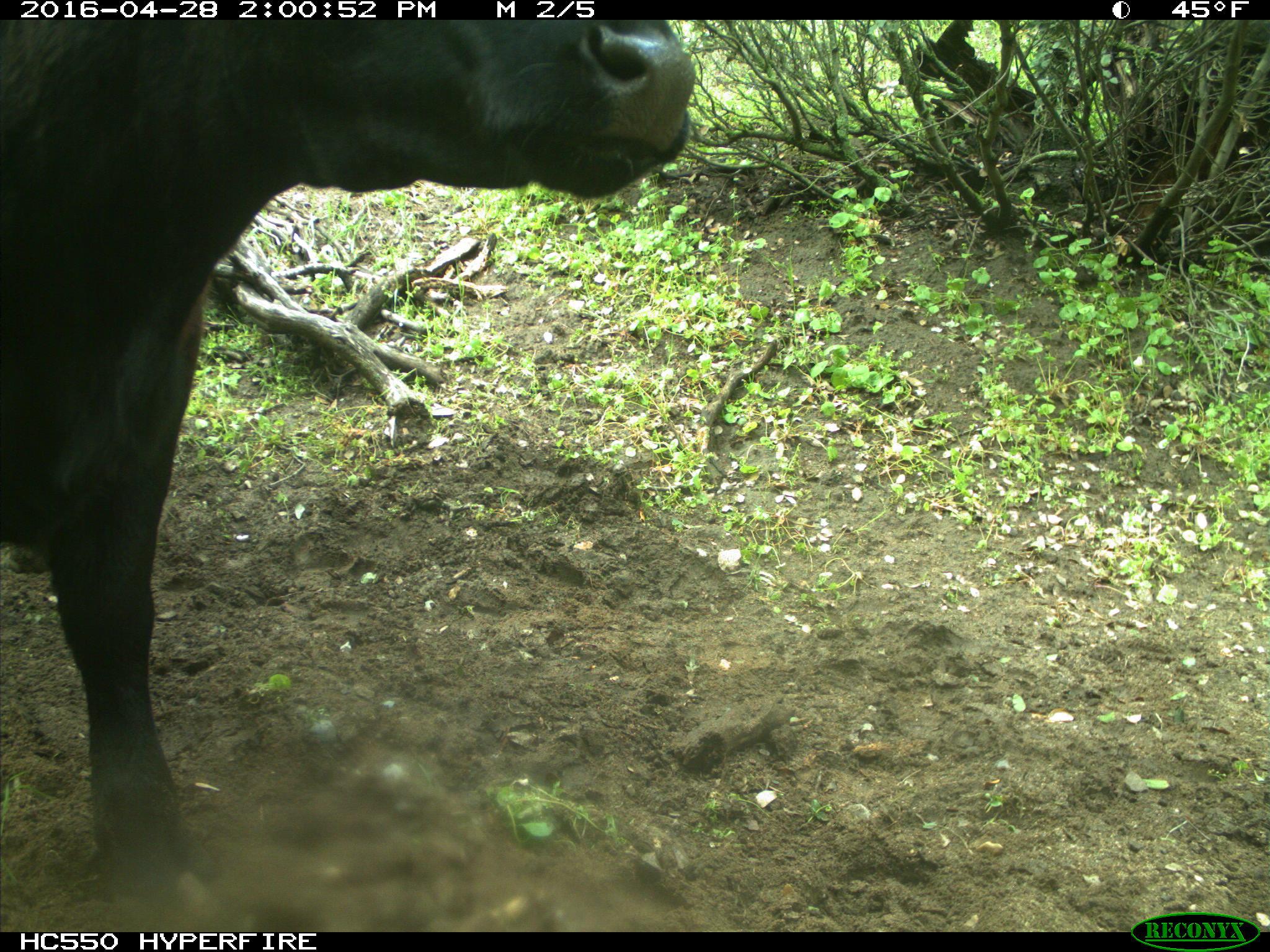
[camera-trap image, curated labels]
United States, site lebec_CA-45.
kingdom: Animalia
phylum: Chordata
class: Mammalia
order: Artiodactyla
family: Bovidae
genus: Bos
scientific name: Bos taurus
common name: domestic cow